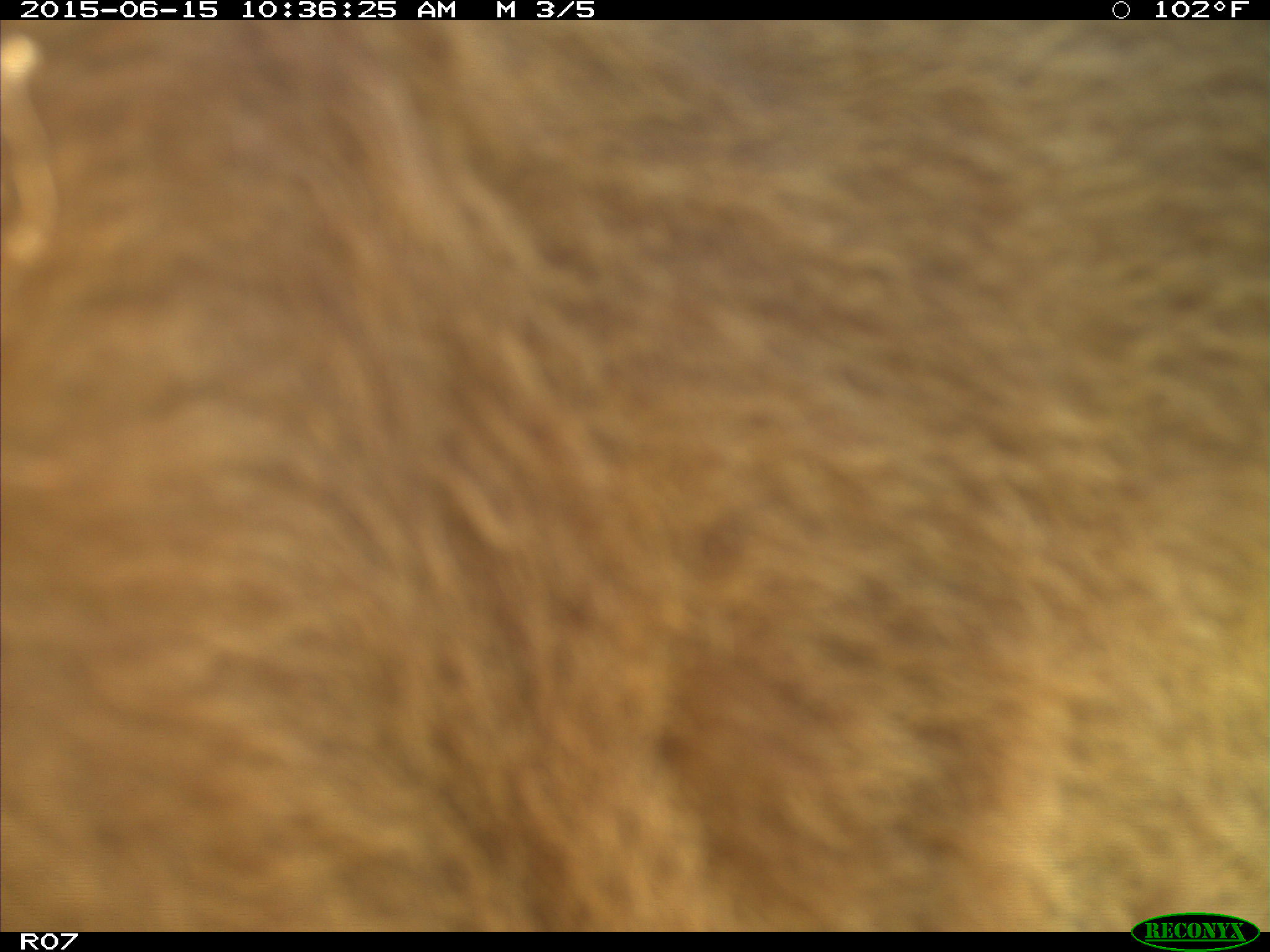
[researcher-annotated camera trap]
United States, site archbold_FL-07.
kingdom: Animalia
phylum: Chordata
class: Mammalia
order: Artiodactyla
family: Bovidae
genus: Bos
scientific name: Bos taurus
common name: domestic cow